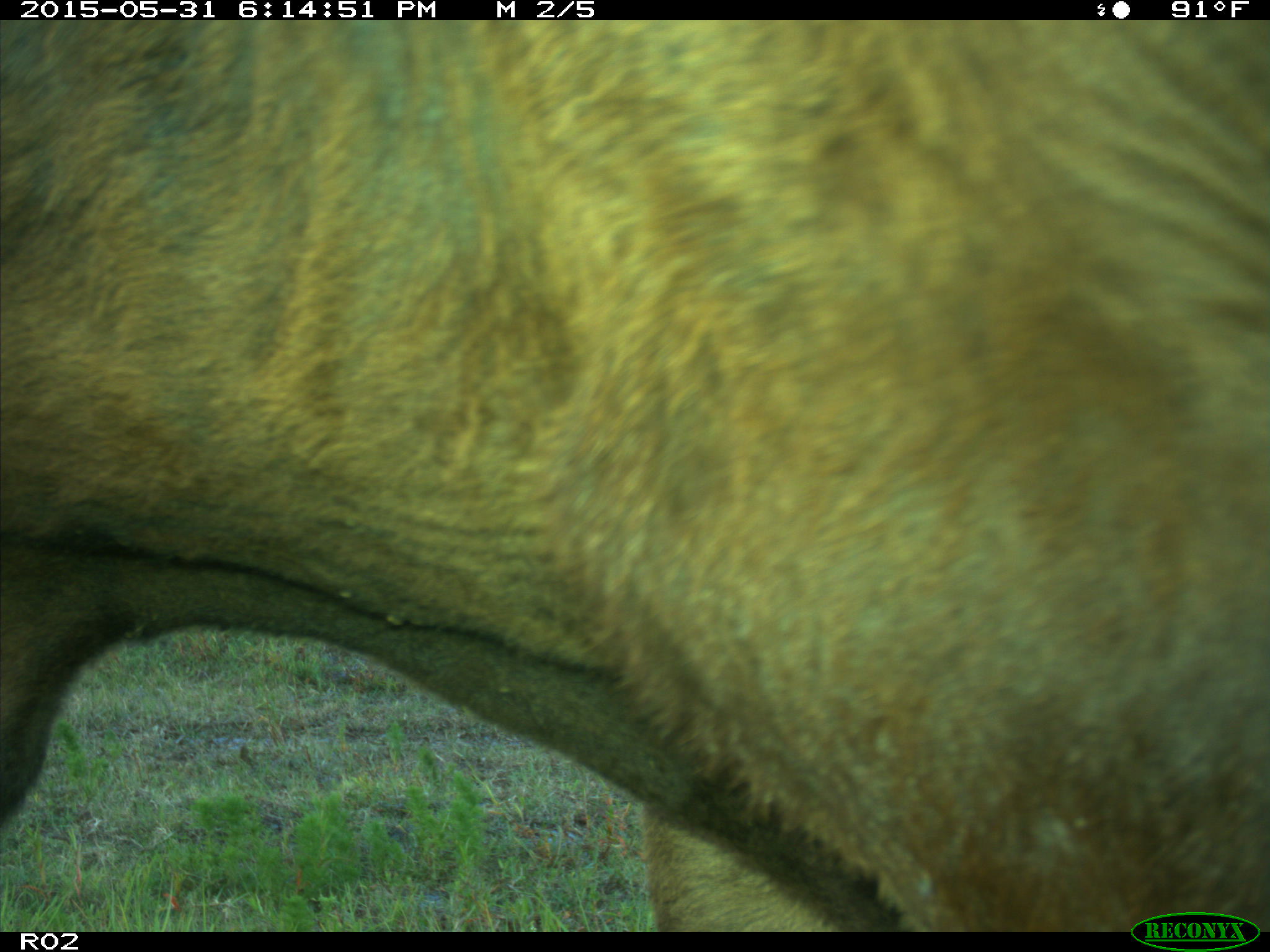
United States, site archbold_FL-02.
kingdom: Animalia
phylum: Chordata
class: Mammalia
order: Artiodactyla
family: Bovidae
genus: Bos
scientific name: Bos taurus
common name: domestic cow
Bos taurus (domestic cow).